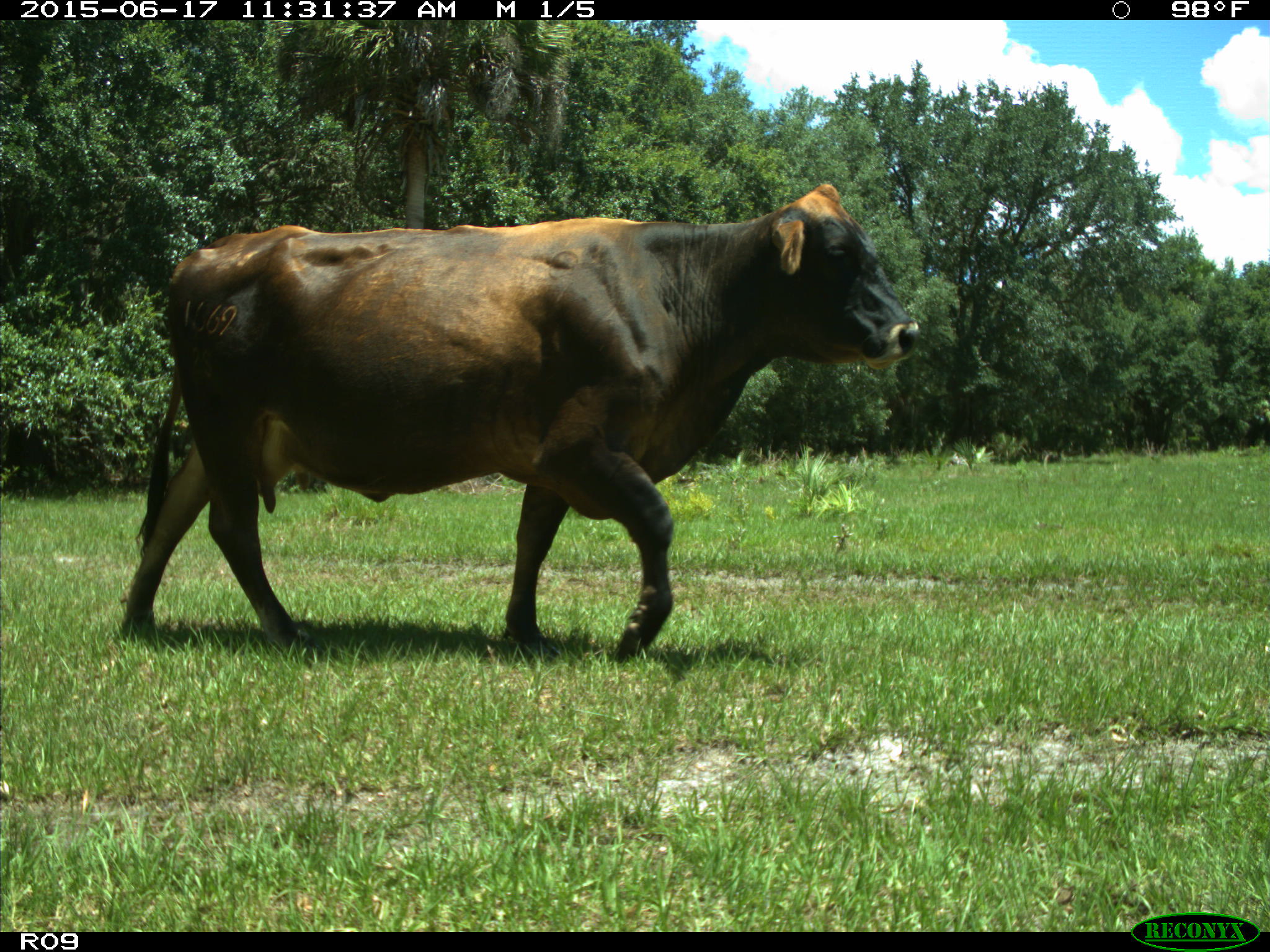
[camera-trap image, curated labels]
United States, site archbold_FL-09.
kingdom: Animalia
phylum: Chordata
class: Mammalia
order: Artiodactyla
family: Bovidae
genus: Bos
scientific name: Bos taurus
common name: domestic cow